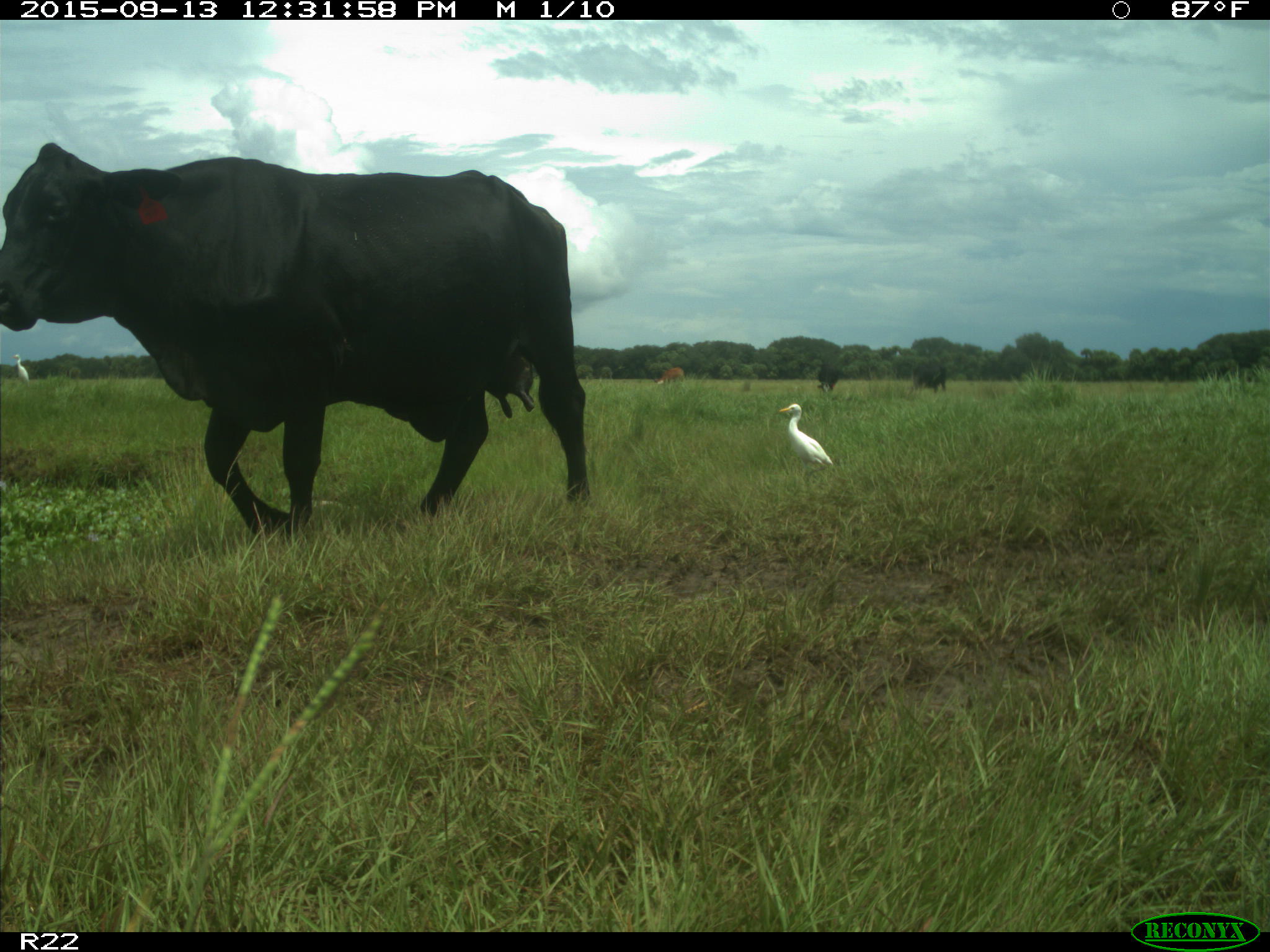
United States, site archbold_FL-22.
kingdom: Animalia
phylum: Chordata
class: Mammalia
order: Artiodactyla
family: Bovidae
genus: Bos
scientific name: Bos taurus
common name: domestic cow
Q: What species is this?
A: Bos taurus (domestic cow).